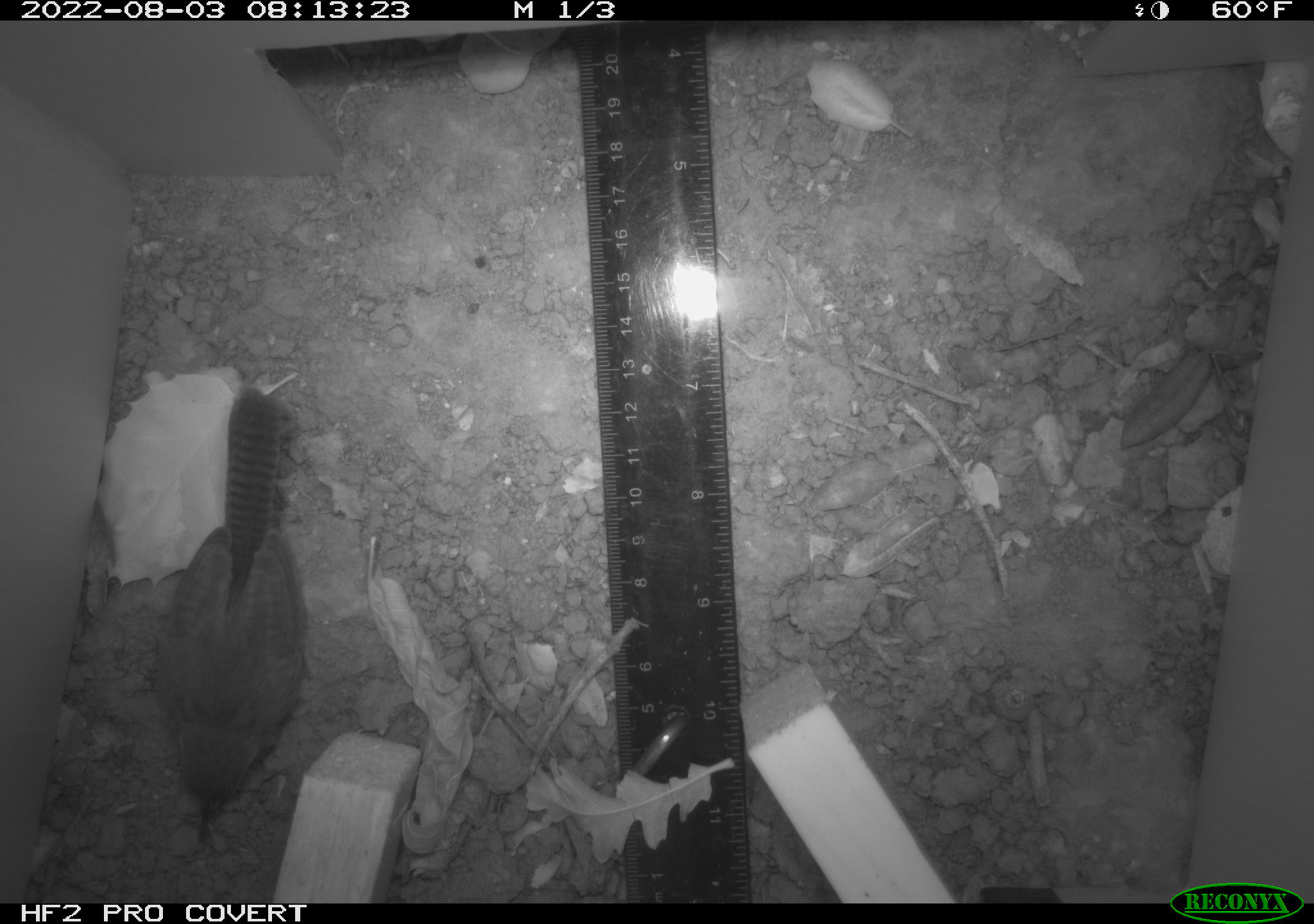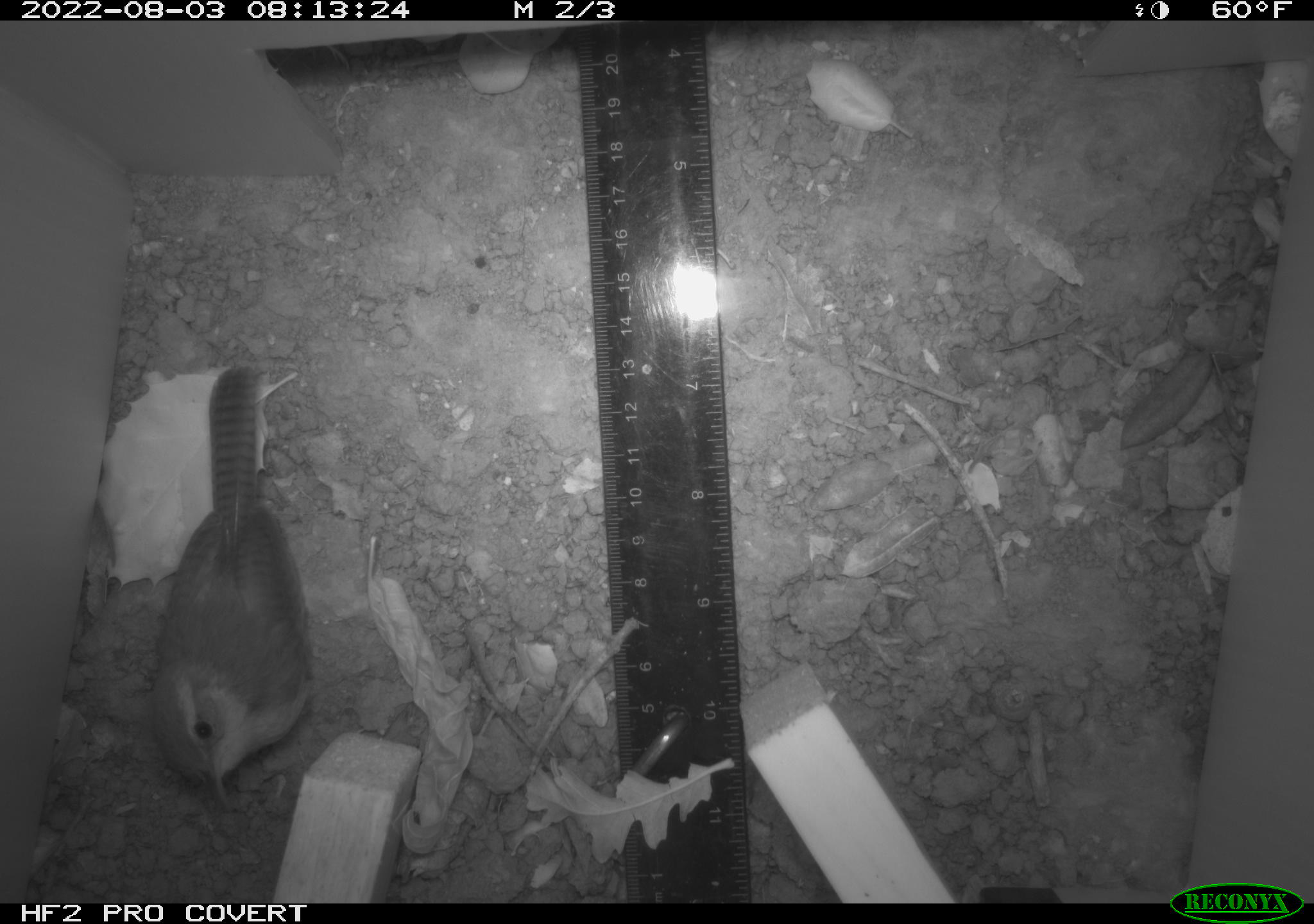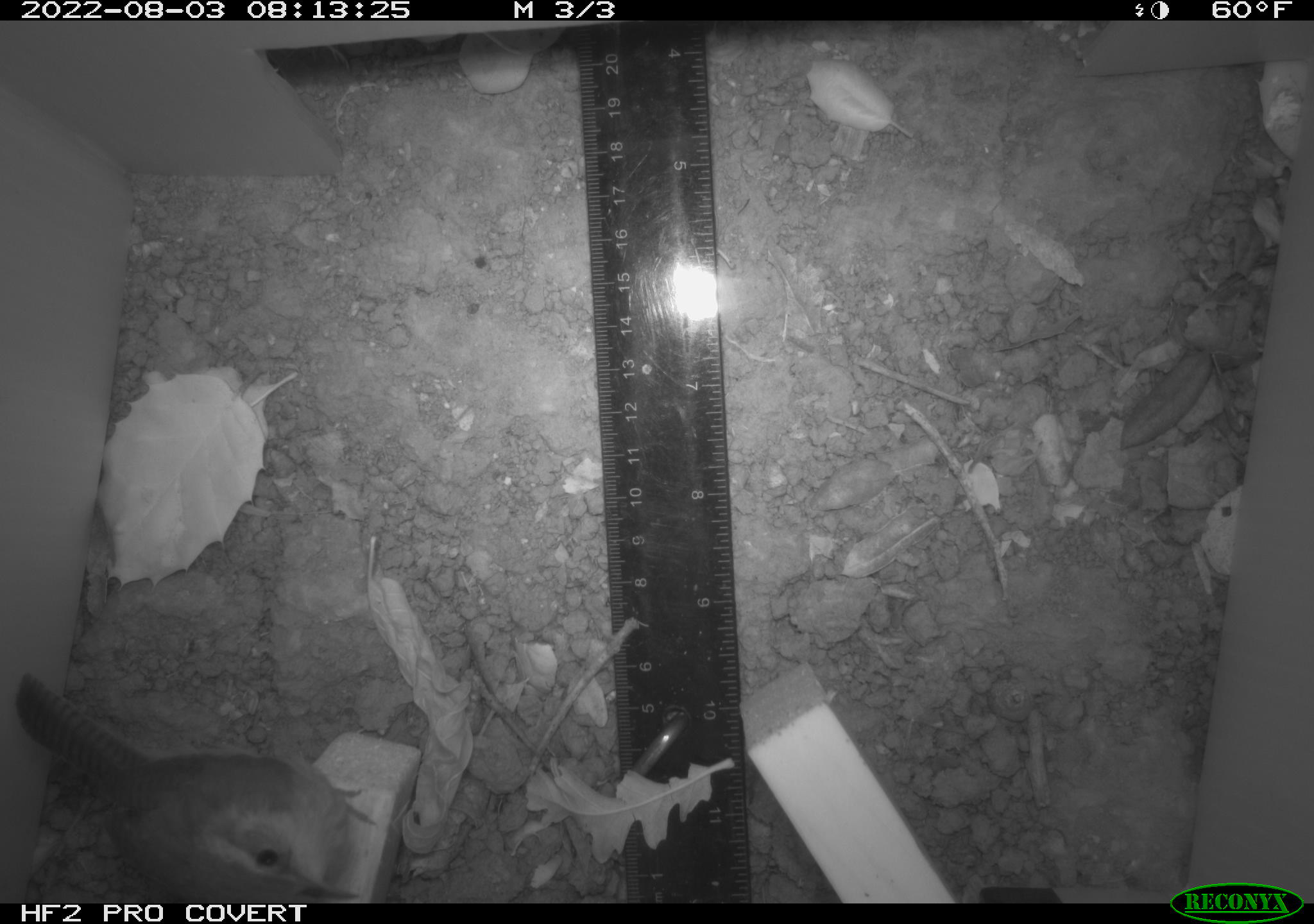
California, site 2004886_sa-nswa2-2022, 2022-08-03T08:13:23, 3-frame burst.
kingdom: Animalia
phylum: Chordata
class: Aves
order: Passeriformes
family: Troglodytidae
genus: Thryomanes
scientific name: Thryomanes bewickii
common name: bewick's wren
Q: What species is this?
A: Bewick's wren (Thryomanes bewickii).